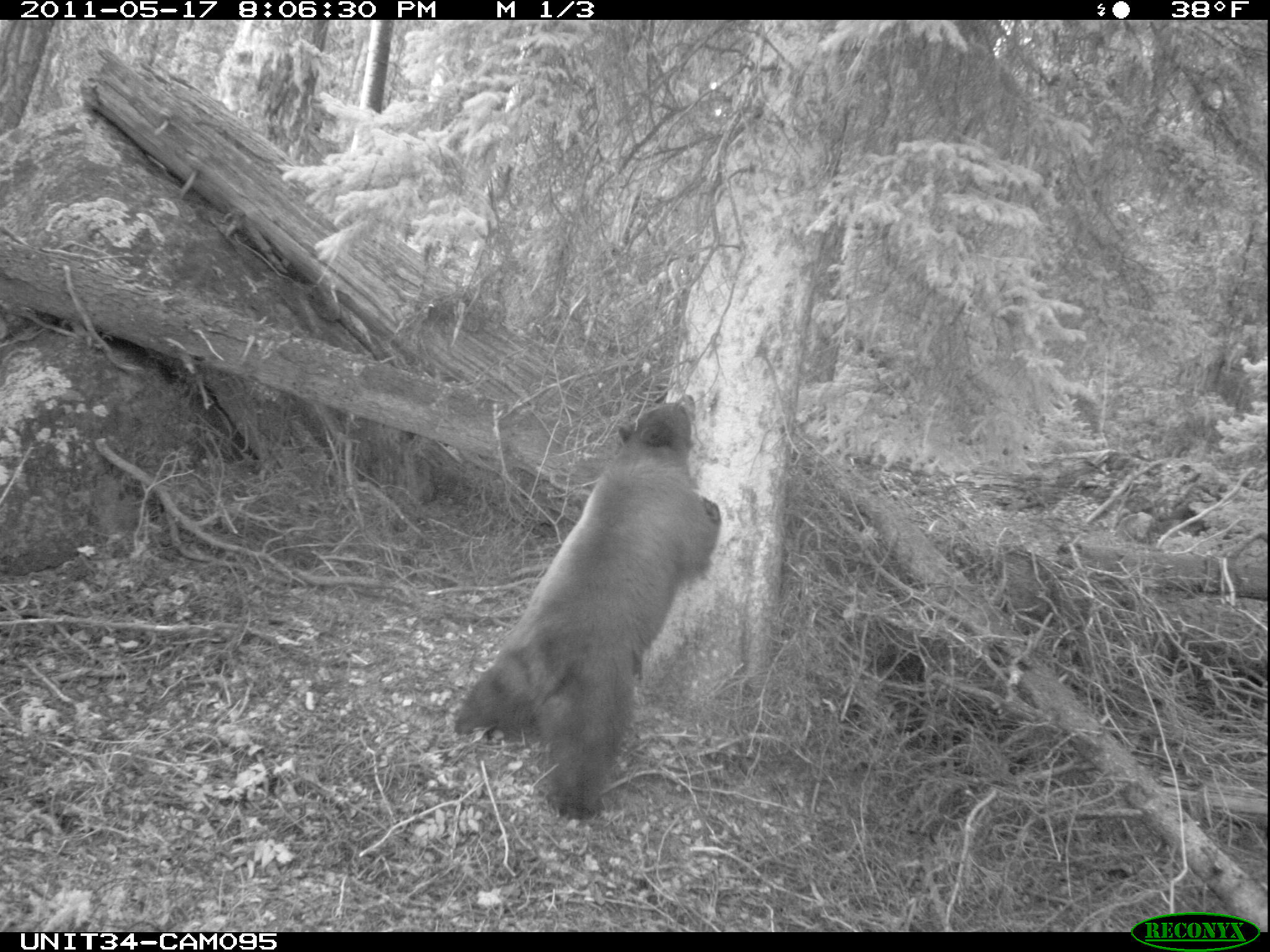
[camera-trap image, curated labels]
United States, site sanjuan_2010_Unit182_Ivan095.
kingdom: Animalia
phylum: Chordata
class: Mammalia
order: Carnivora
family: Ursidae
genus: Ursus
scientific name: Ursus americanus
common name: american black bear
Ursus americanus (american black bear).